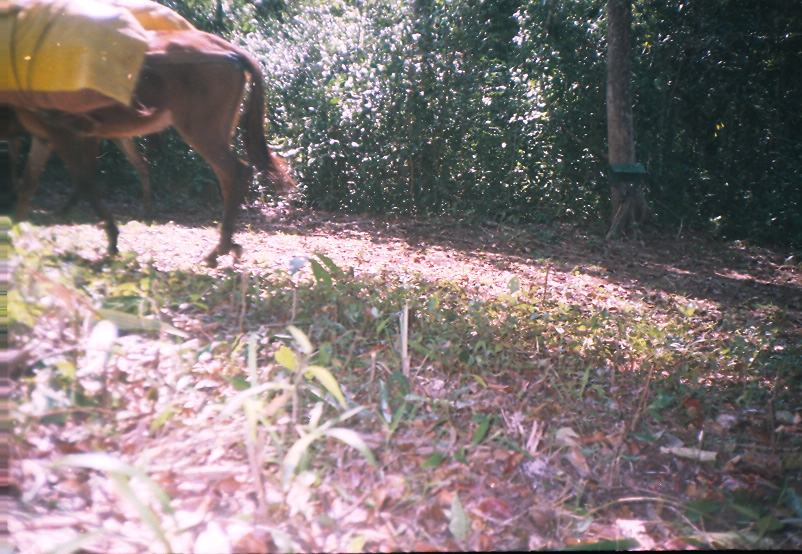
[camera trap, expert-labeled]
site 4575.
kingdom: Animalia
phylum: Chordata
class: Mammalia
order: Perissodactyla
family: Equidae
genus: Equus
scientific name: Equus ferus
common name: wild horse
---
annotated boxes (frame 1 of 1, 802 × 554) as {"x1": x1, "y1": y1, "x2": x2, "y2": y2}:
equus ferus: {"x1": 0, "y1": 0, "x2": 294, "y2": 270}